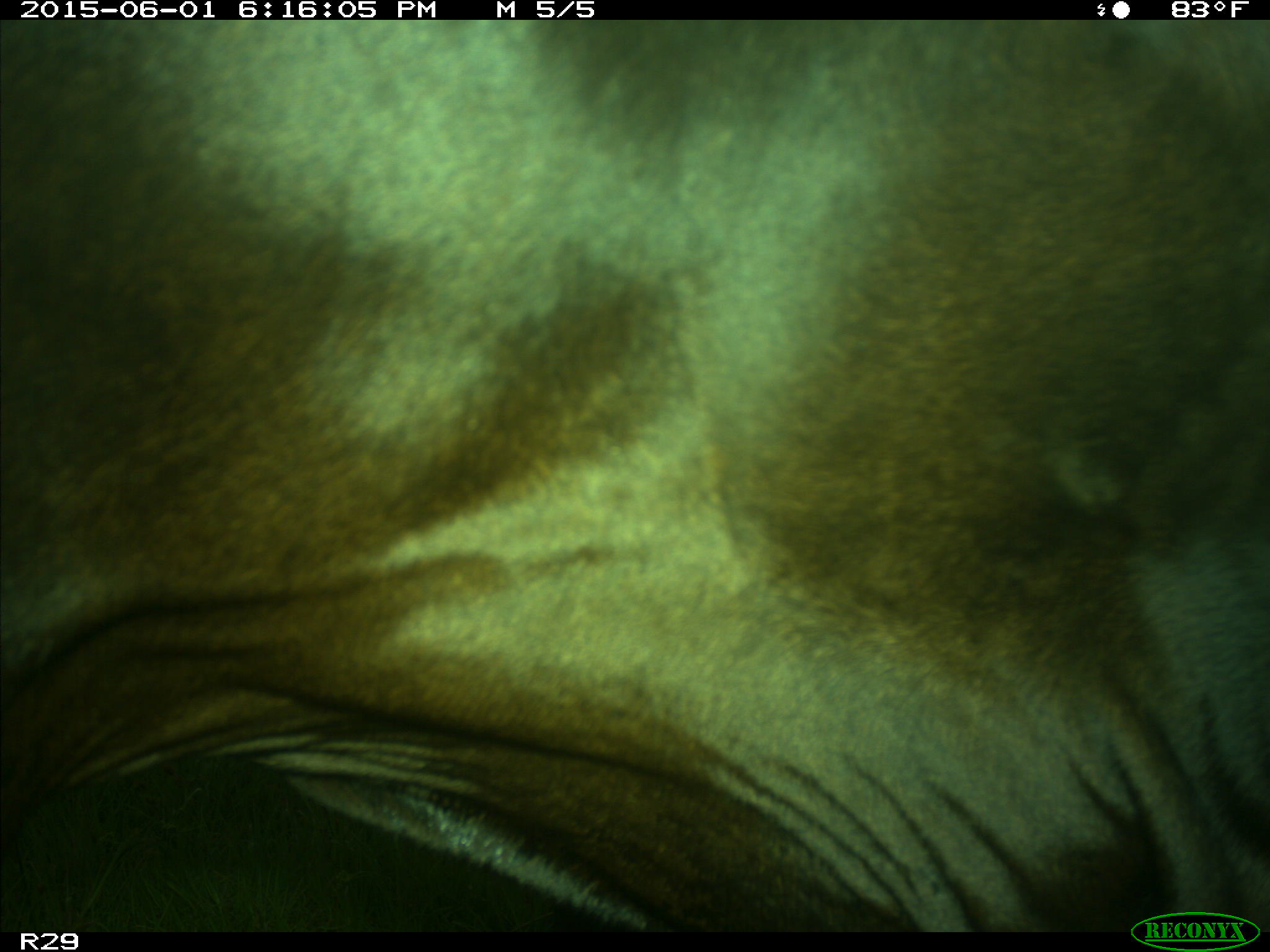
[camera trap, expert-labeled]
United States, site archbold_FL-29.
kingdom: Animalia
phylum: Chordata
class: Mammalia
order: Artiodactyla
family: Bovidae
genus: Bos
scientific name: Bos taurus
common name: domestic cow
Bos taurus (domestic cow).